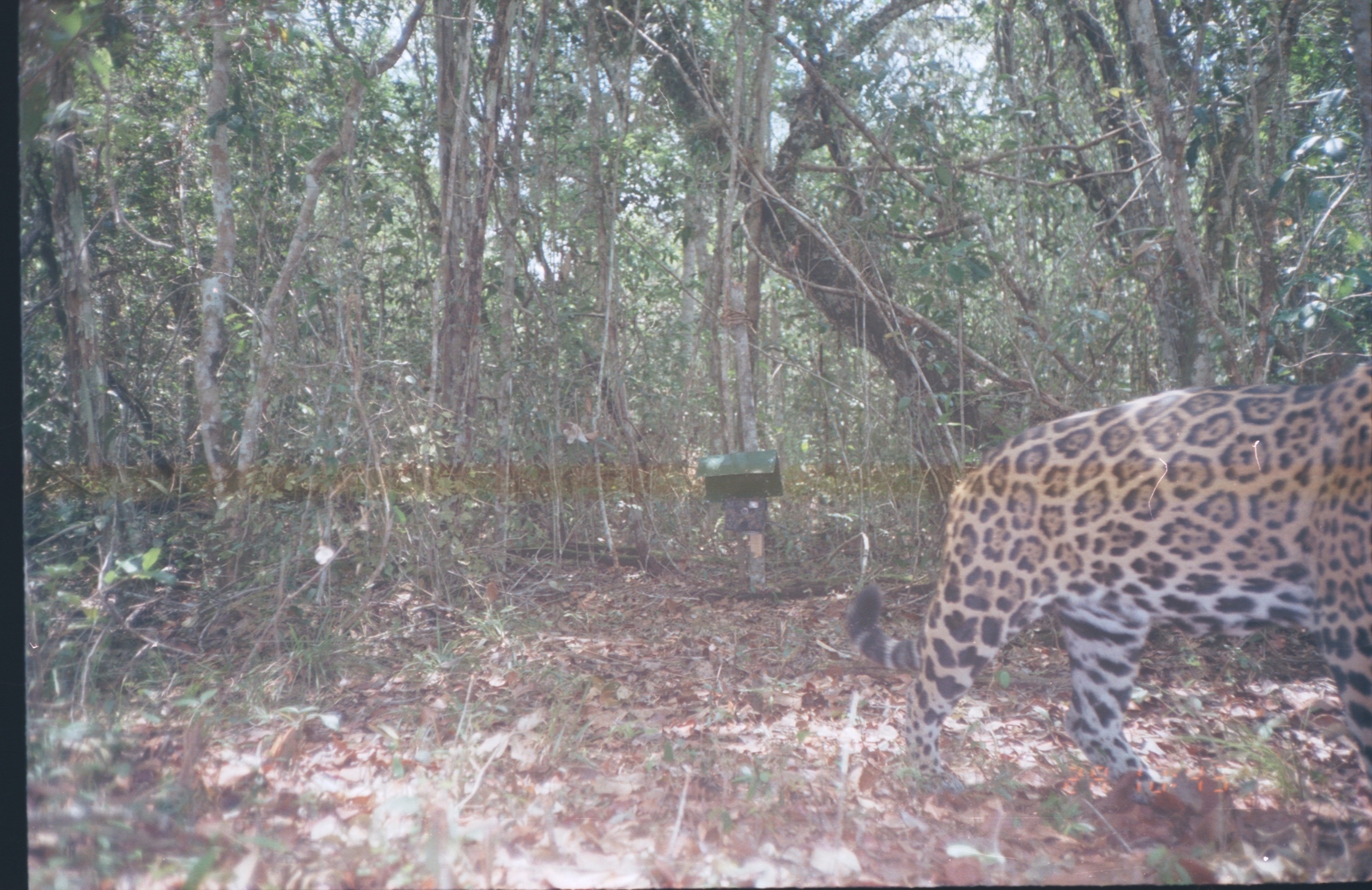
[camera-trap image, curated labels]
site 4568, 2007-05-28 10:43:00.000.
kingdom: Animalia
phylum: Chordata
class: Mammalia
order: Carnivora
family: Felidae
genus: Panthera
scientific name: Panthera onca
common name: jaguar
Panthera onca (jaguar), count 1.